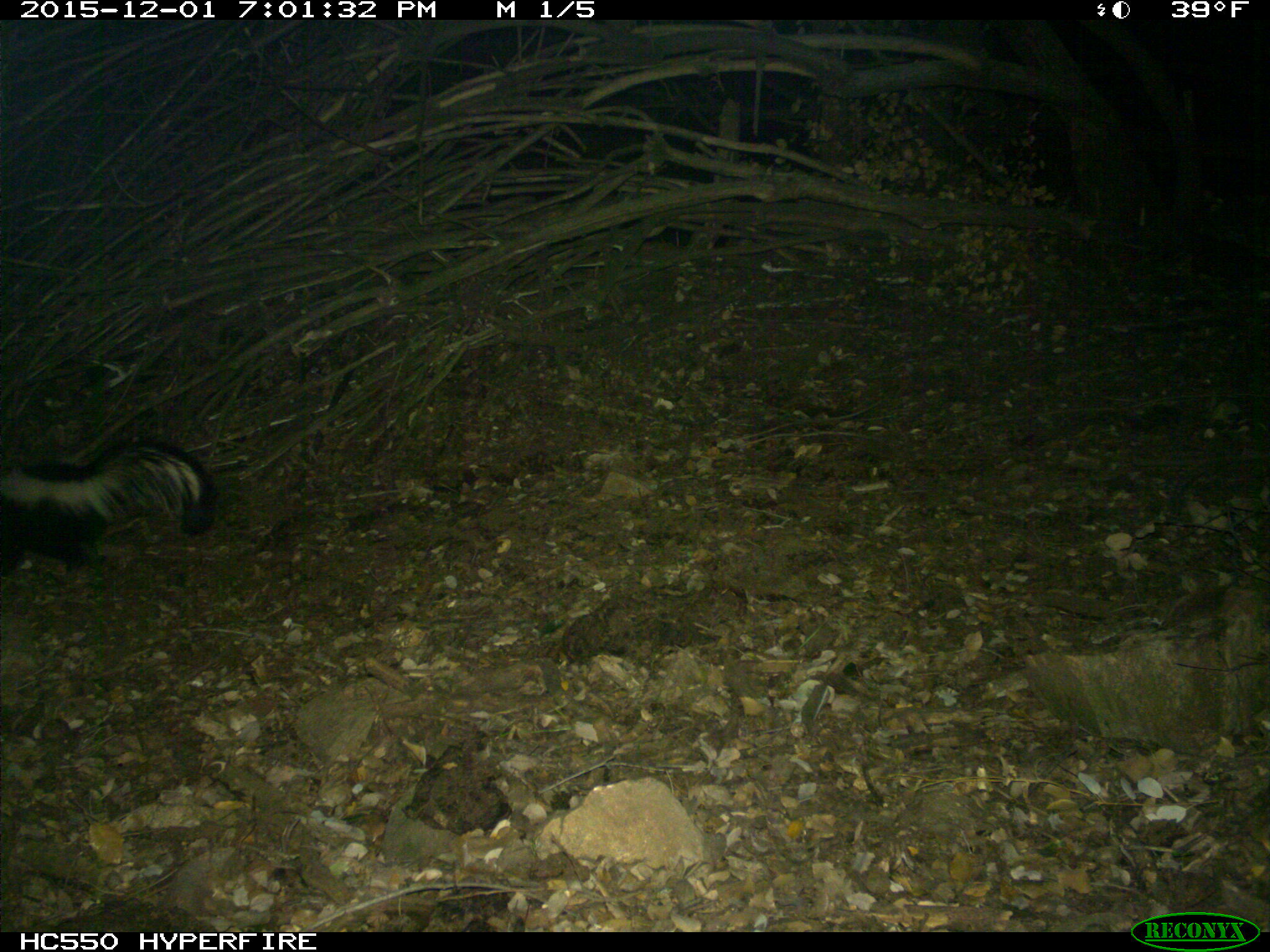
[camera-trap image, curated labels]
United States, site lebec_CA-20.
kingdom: Animalia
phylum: Chordata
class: Mammalia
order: Carnivora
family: Mephitidae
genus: Mephitis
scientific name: Mephitis mephitis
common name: striped skunk